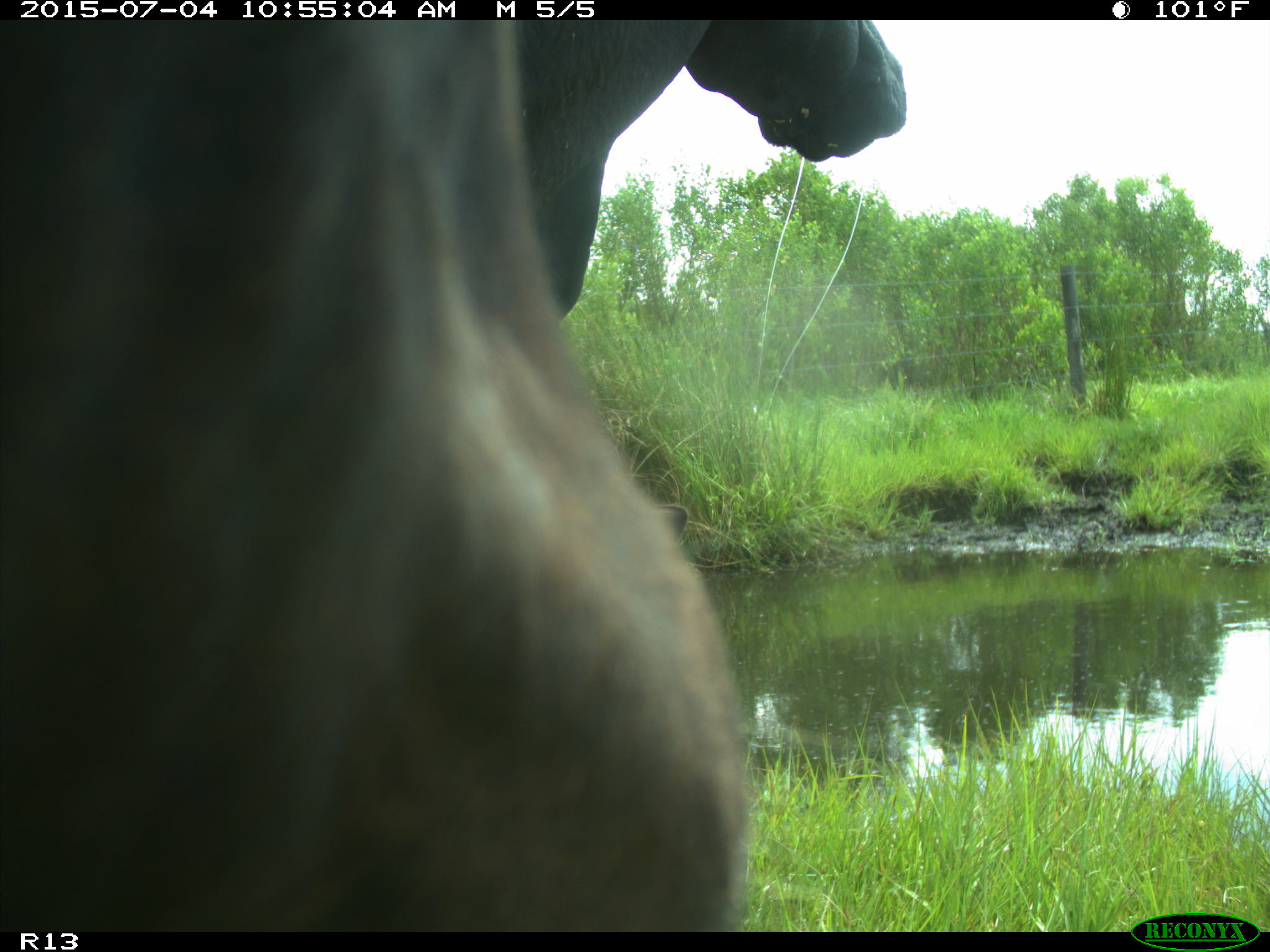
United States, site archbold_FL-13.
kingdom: Animalia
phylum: Chordata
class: Mammalia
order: Artiodactyla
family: Bovidae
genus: Bos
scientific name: Bos taurus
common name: domestic cow